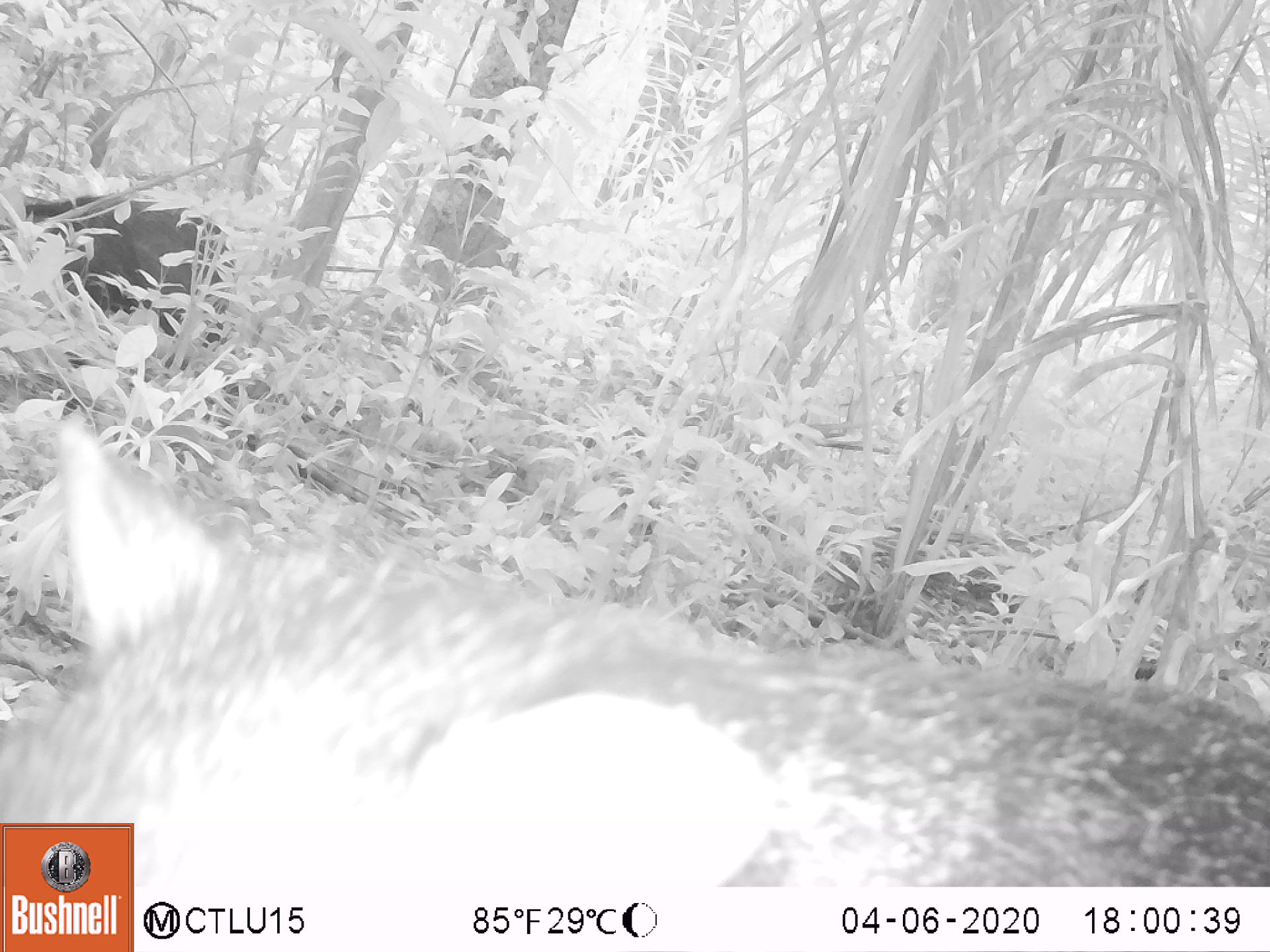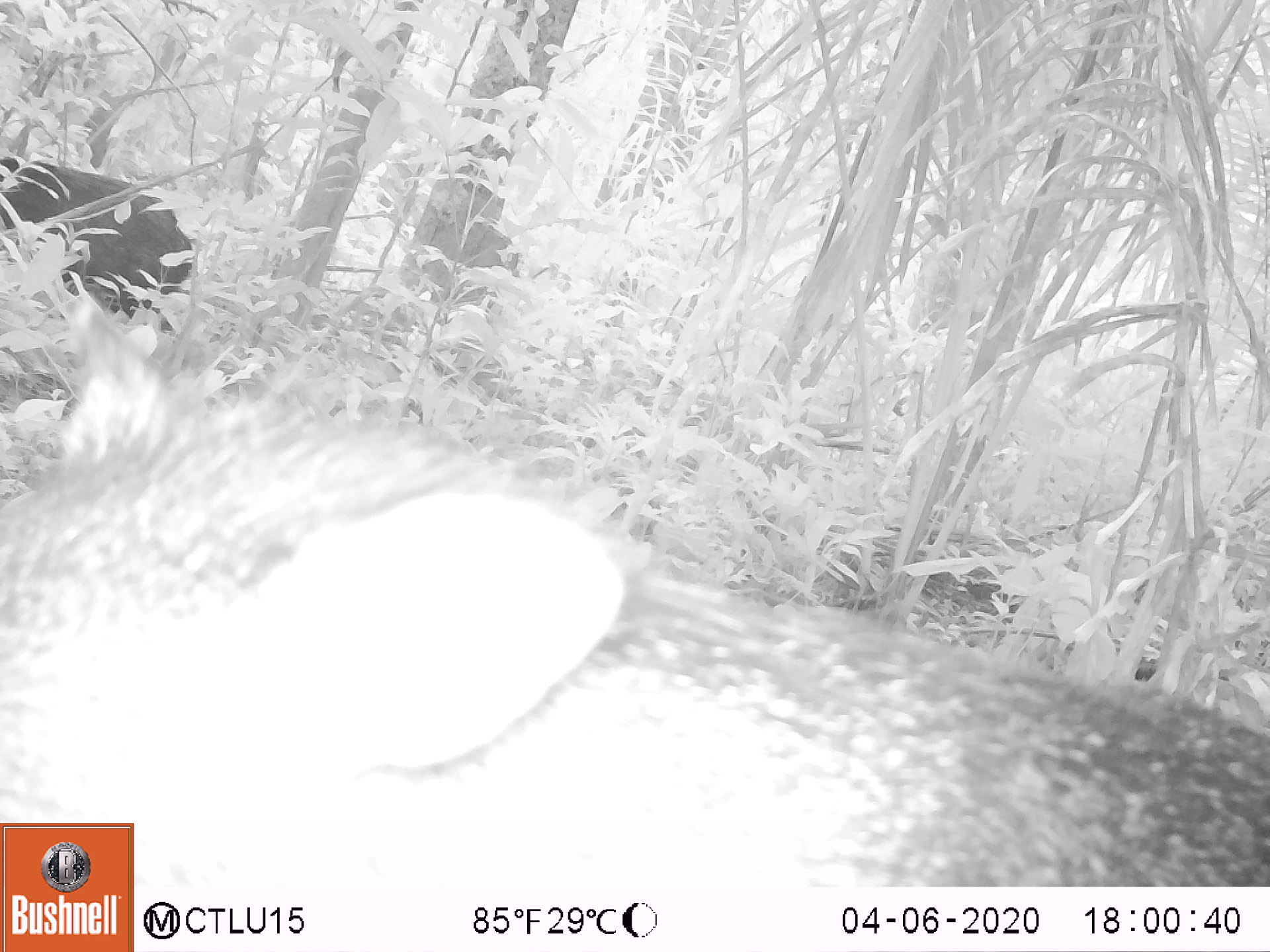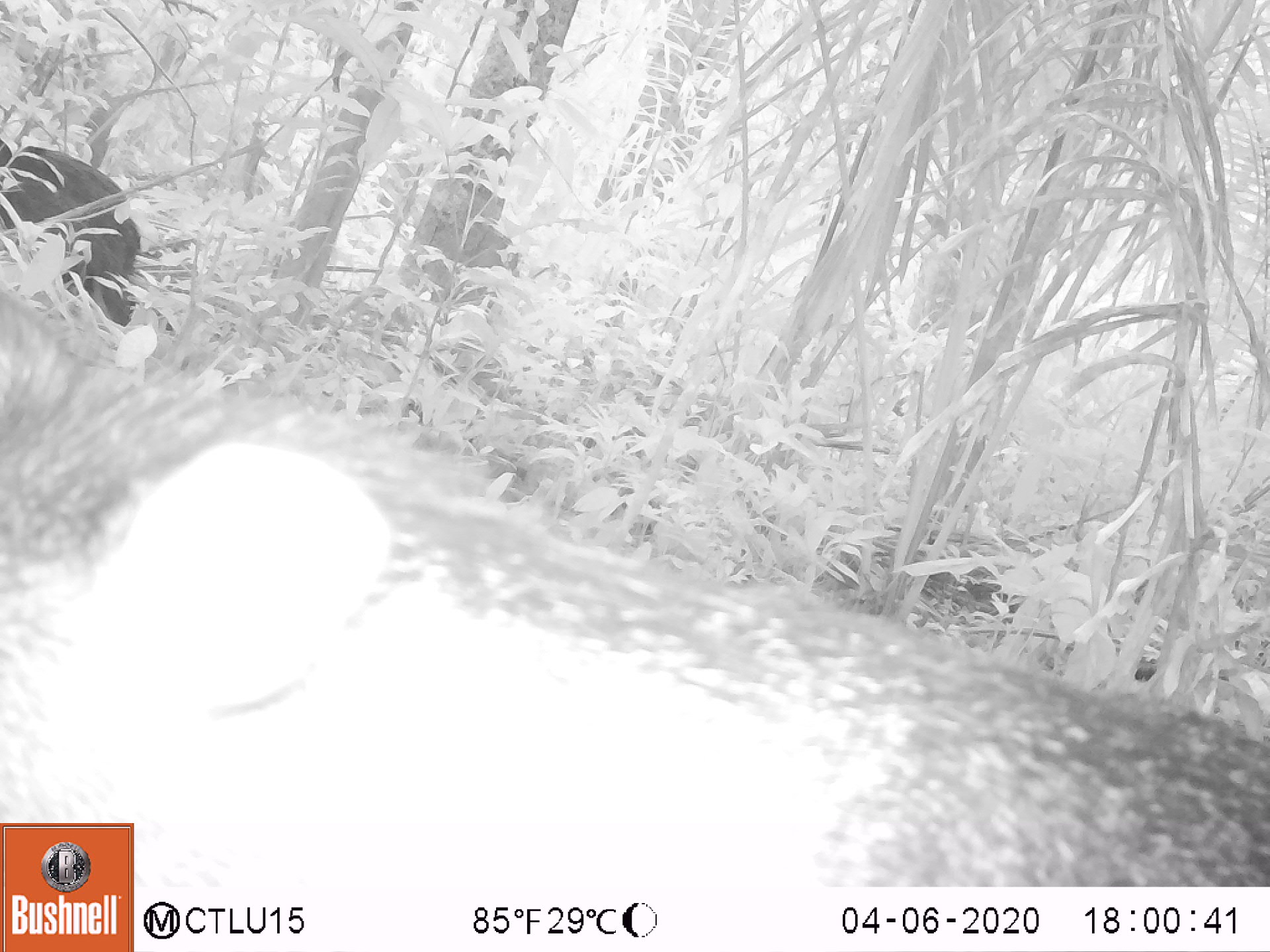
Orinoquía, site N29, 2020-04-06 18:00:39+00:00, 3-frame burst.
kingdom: Animalia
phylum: Chordata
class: Mammalia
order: Artiodactyla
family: Tayassuidae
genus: Pecari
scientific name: Pecari tajacu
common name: collared peccary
Collared peccary (Pecari tajacu).